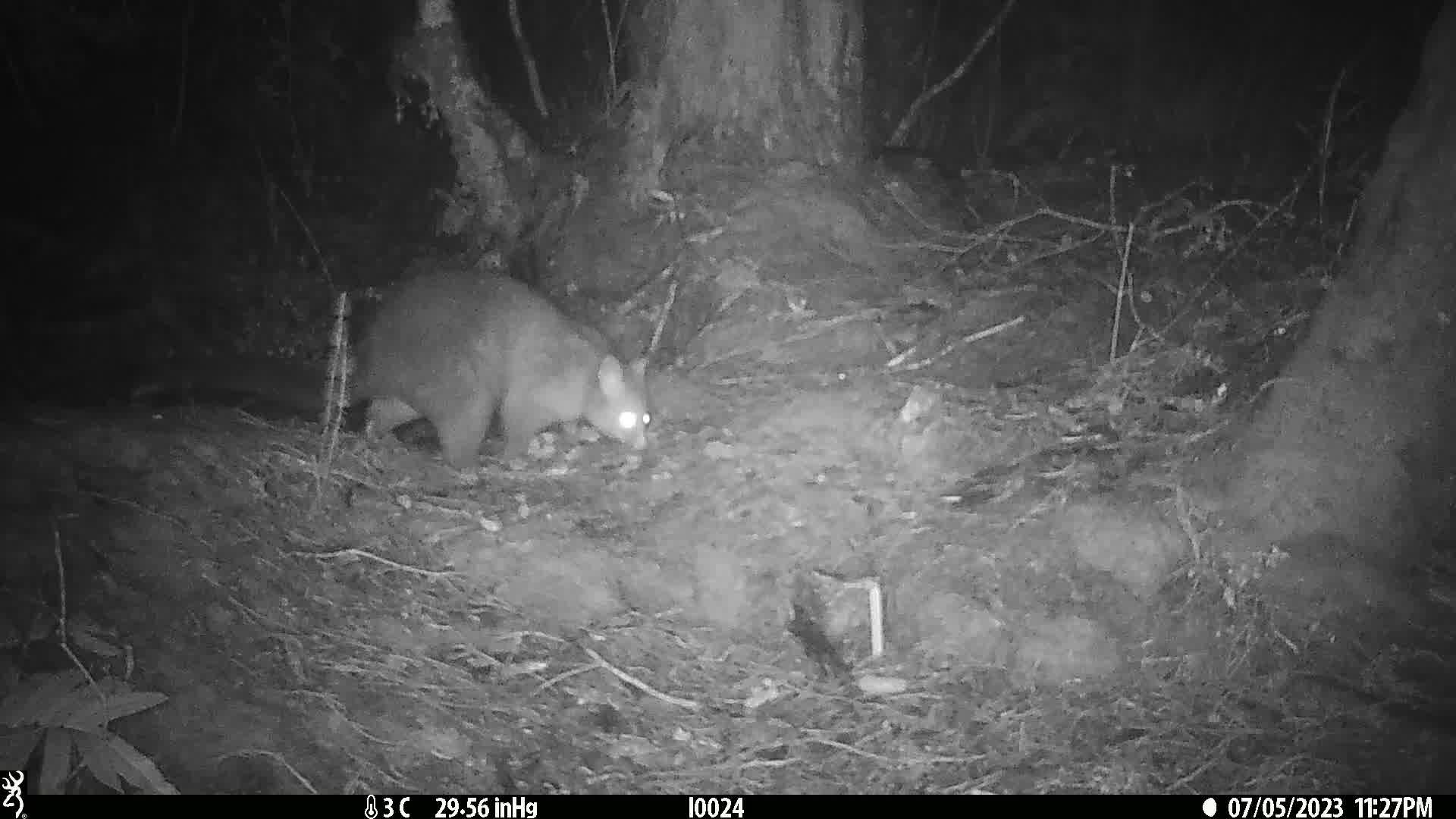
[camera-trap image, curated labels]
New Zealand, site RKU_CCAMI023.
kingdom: Animalia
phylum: Chordata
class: Mammalia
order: Diprotodontia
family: Phalangeridae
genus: Trichosurus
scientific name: Trichosurus vulpecula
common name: common brushtail possum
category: possum